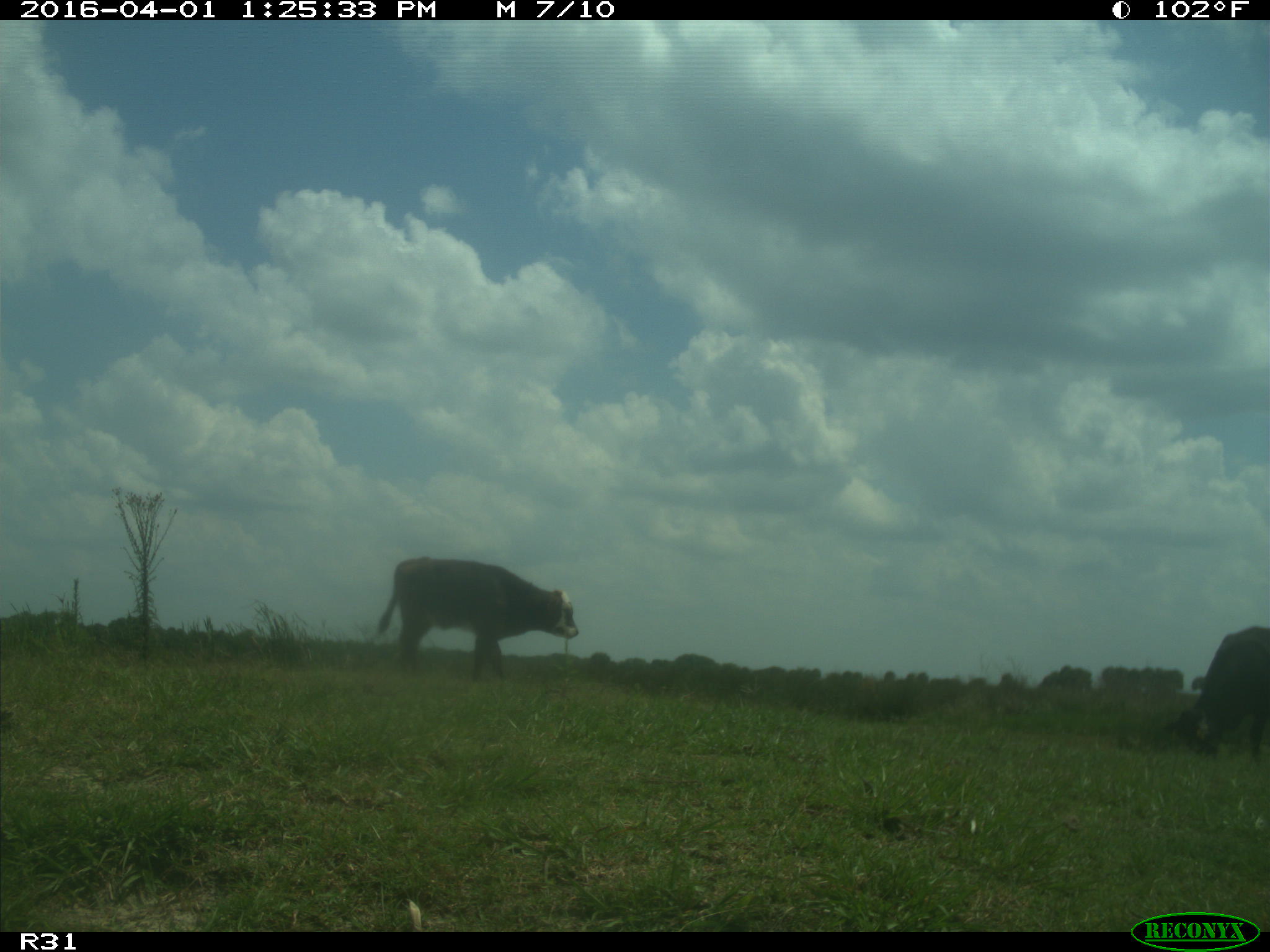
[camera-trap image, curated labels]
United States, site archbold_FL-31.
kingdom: Animalia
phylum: Chordata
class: Mammalia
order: Artiodactyla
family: Bovidae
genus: Bos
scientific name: Bos taurus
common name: domestic cow